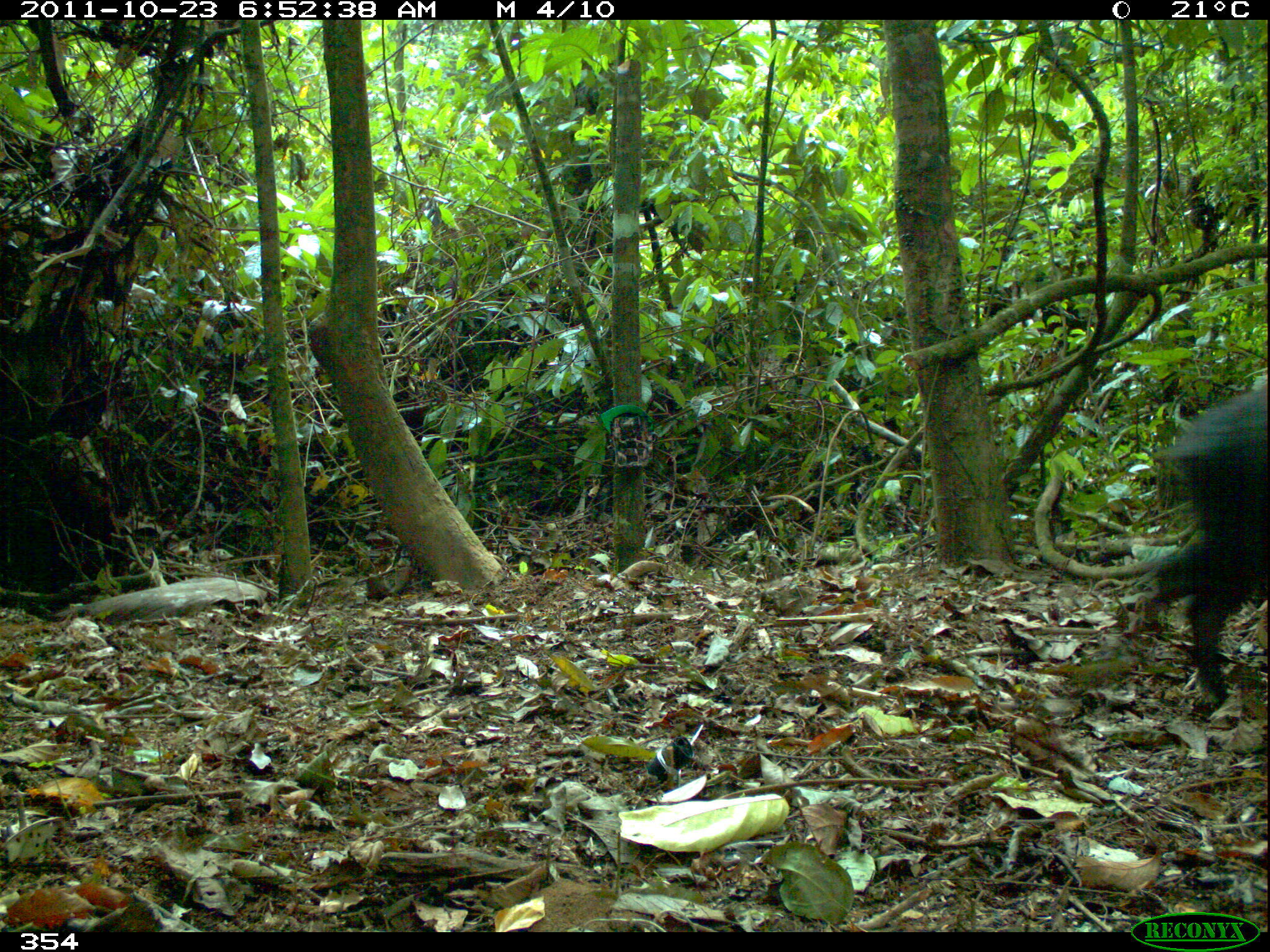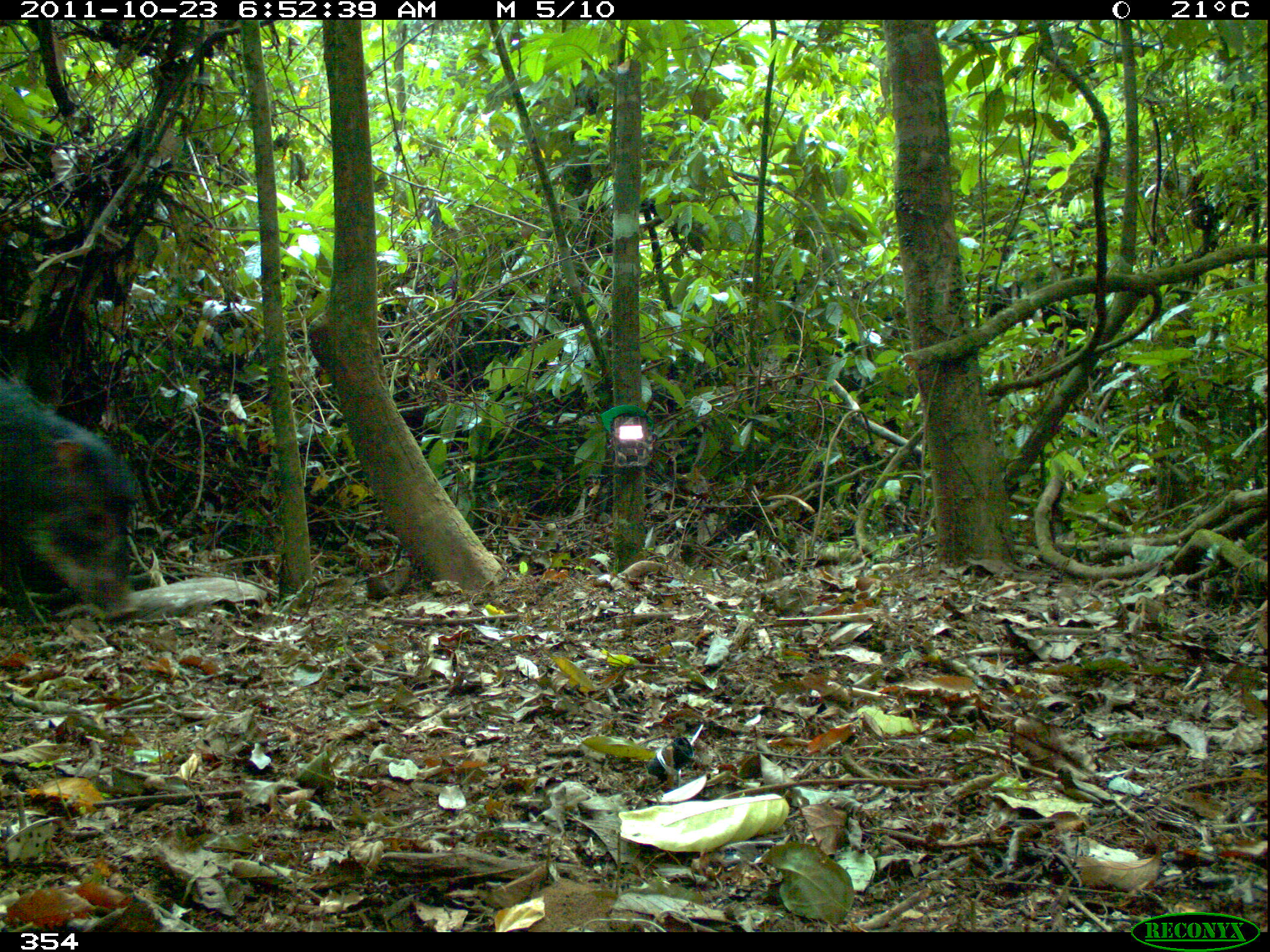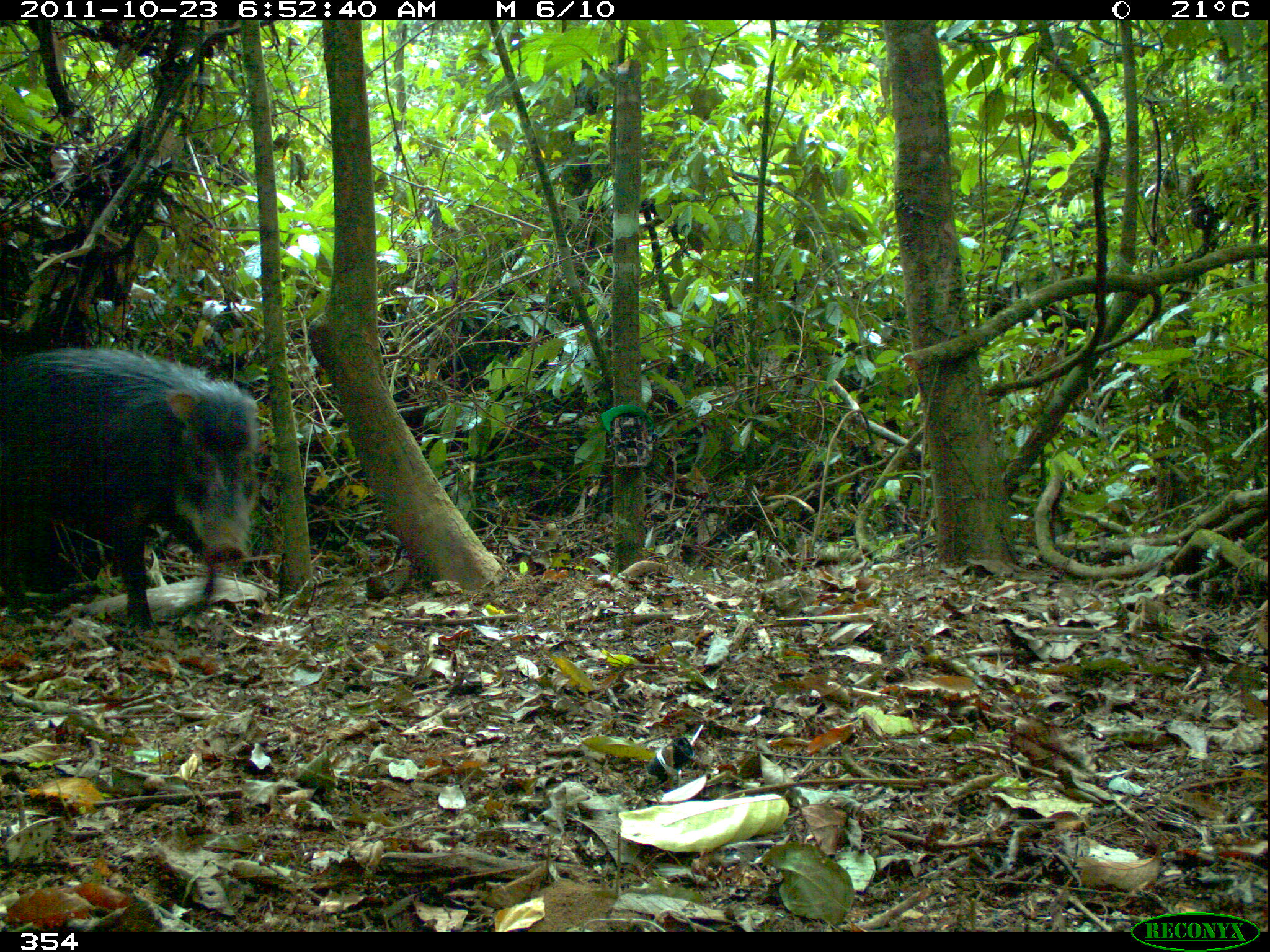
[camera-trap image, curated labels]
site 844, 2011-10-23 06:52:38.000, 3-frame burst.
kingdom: Animalia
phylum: Chordata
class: Mammalia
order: Artiodactyla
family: Tayassuidae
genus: Tayassu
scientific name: Tayassu pecari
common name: white-lipped peccary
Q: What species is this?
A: Tayassu pecari (white-lipped peccary).